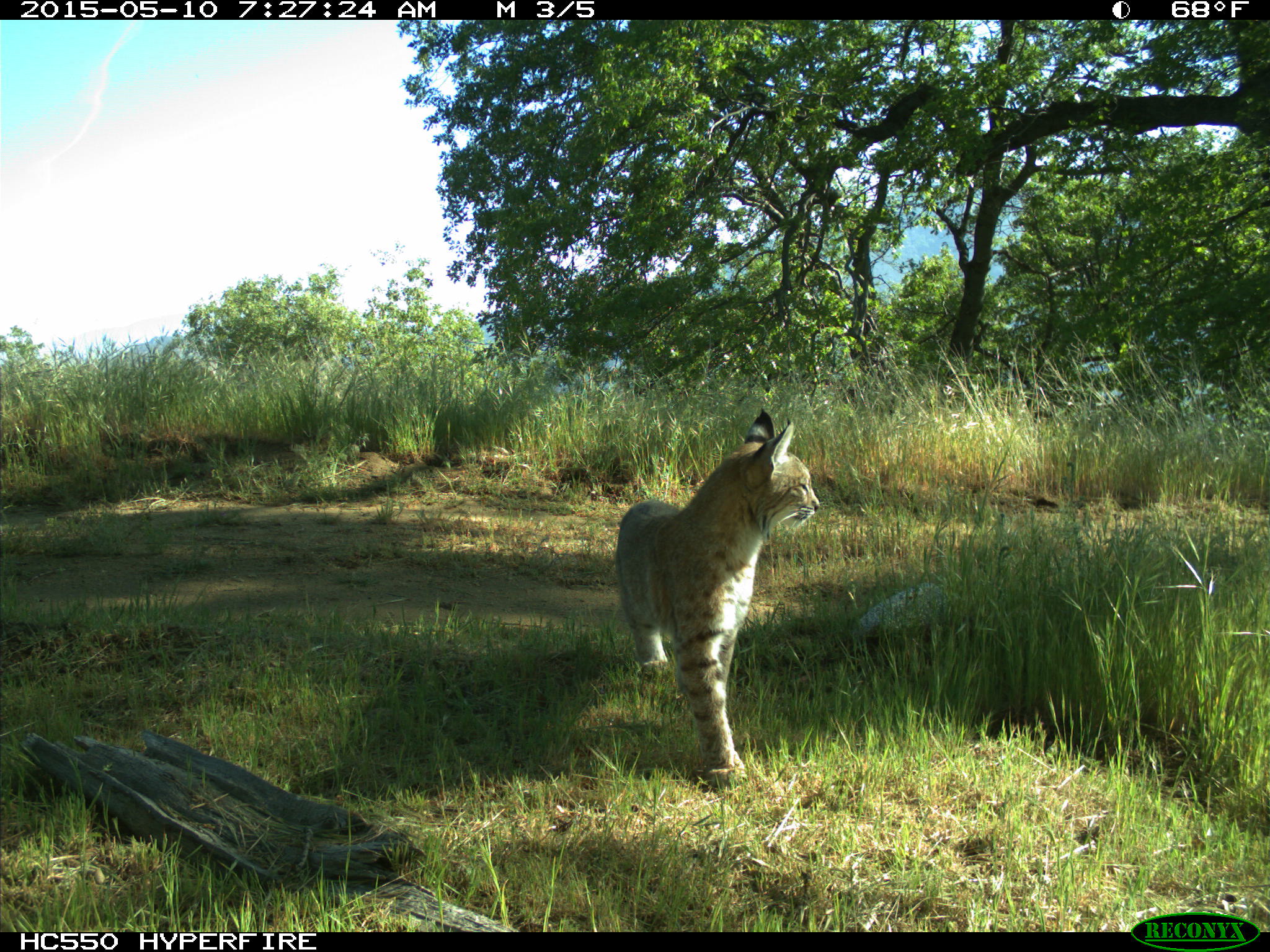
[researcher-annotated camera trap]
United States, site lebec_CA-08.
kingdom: Animalia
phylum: Chordata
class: Mammalia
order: Carnivora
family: Felidae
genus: Lynx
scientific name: Lynx rufus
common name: bobcat